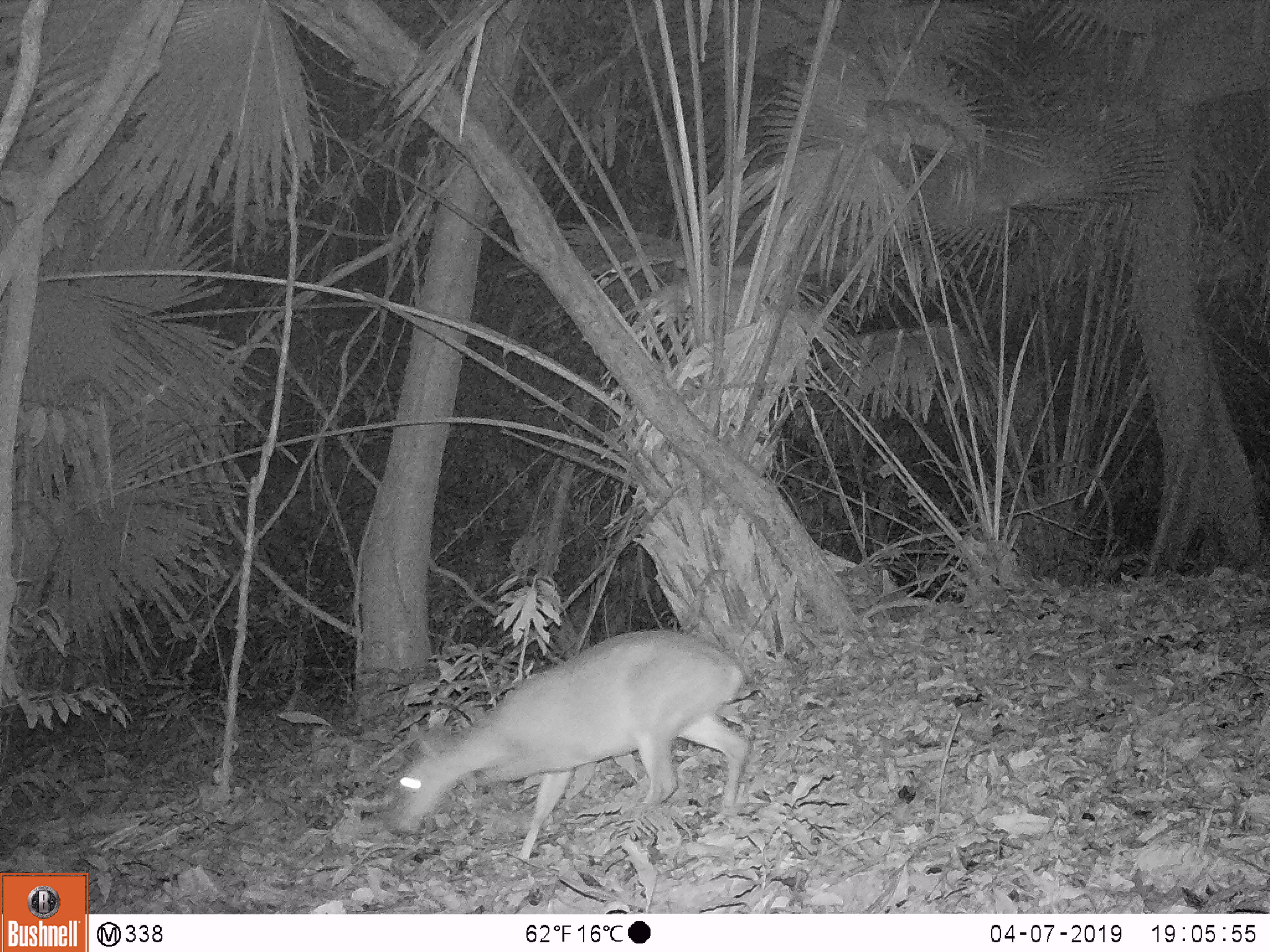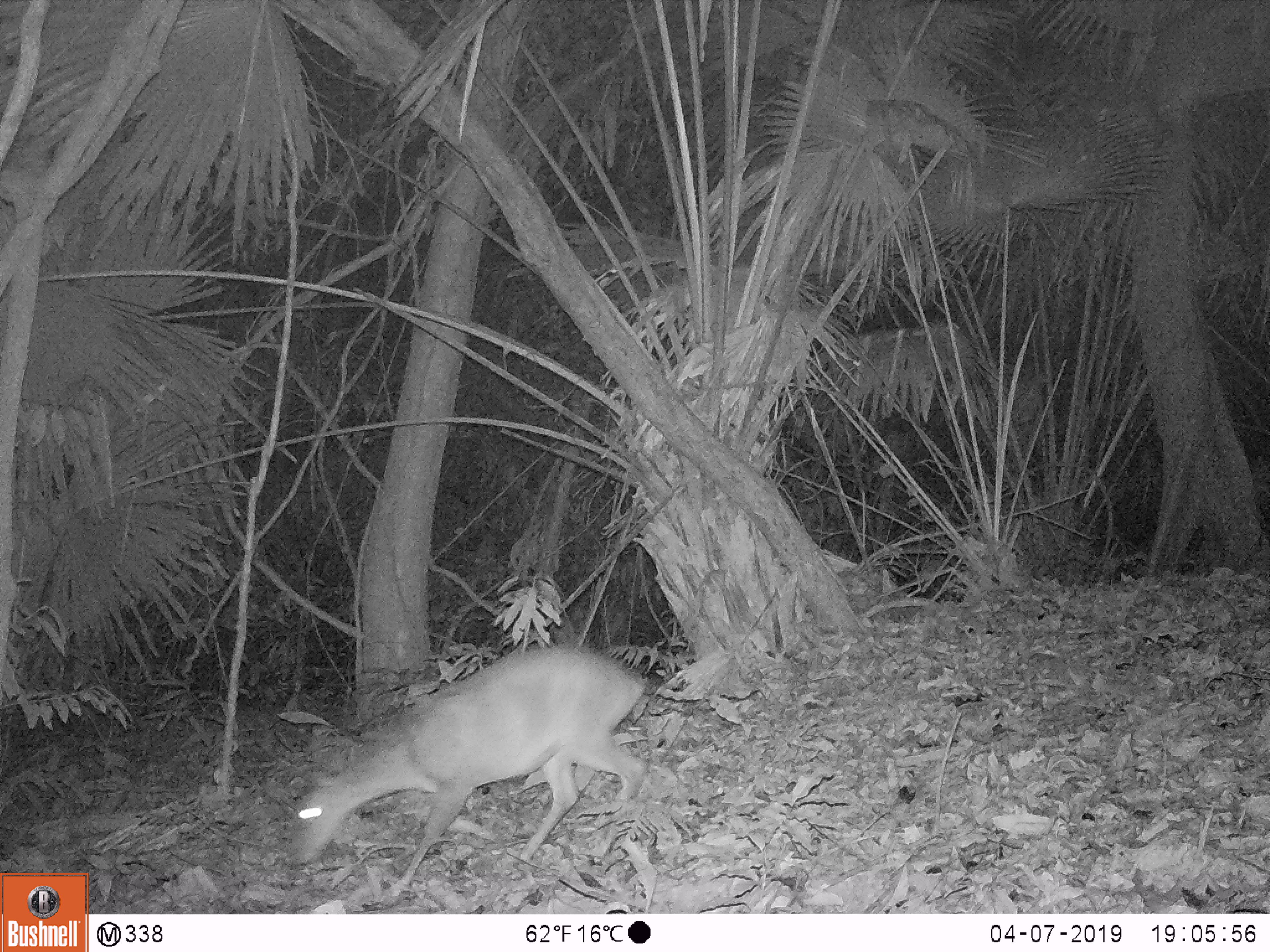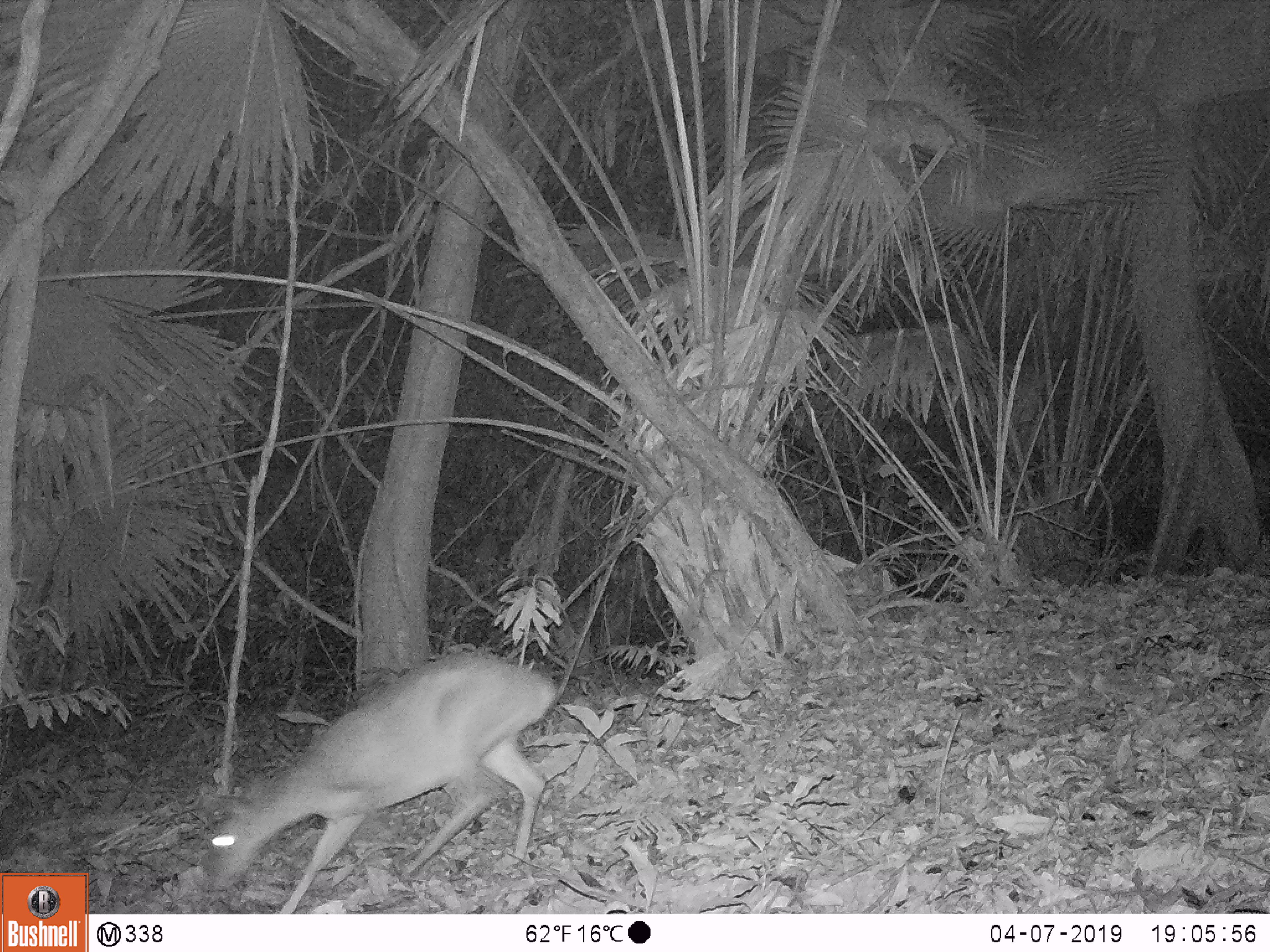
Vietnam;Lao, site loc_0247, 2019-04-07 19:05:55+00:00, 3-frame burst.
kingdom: Animalia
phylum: Chordata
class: Mammalia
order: Artiodactyla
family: Cervidae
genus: Muntiacus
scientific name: Muntiacus vuquangensis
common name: large-antlered muntjac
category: large antlered muntjac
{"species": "large antlered muntjac (large-antlered muntjac) (Muntiacus vuquangensis)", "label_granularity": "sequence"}